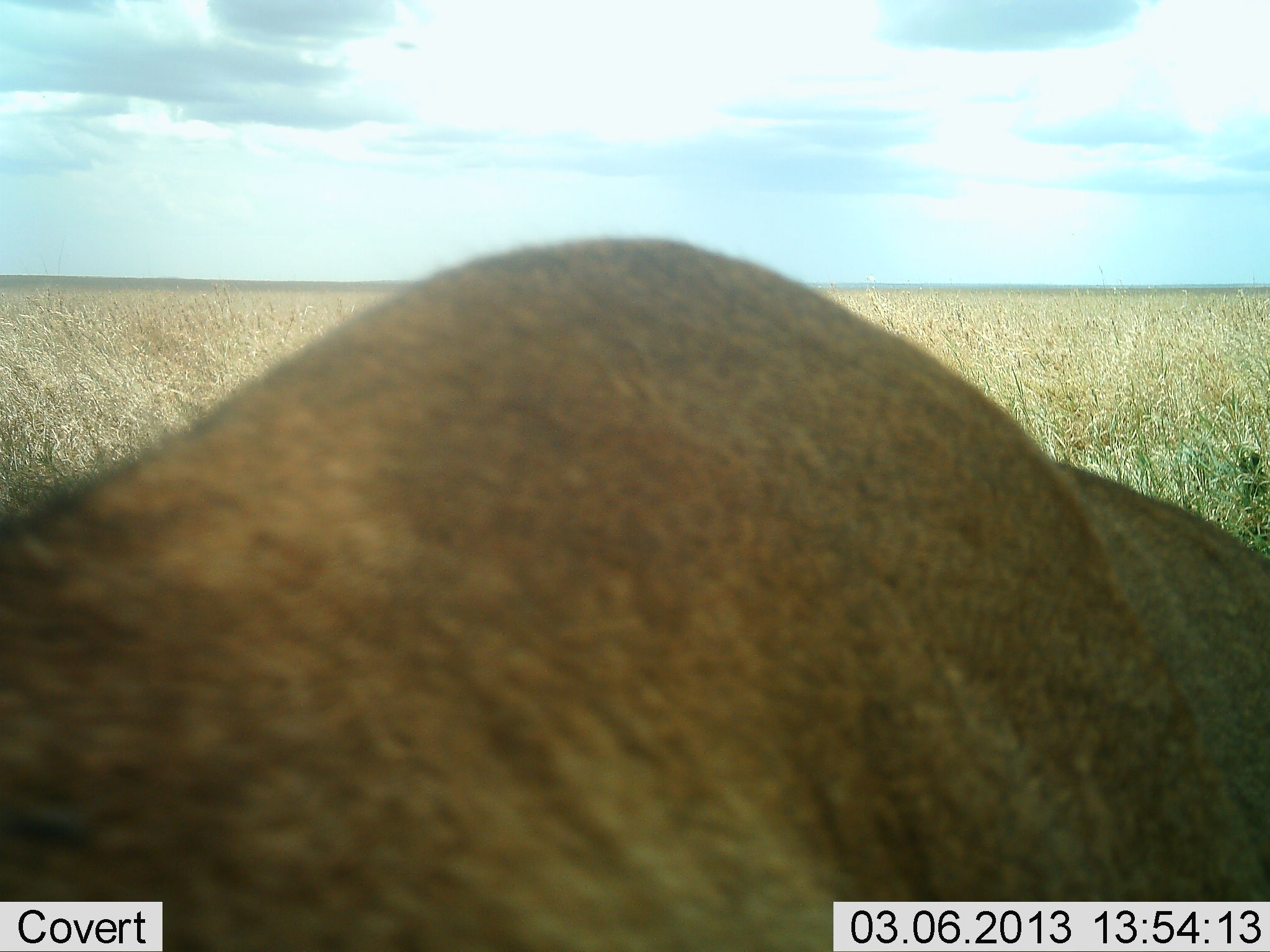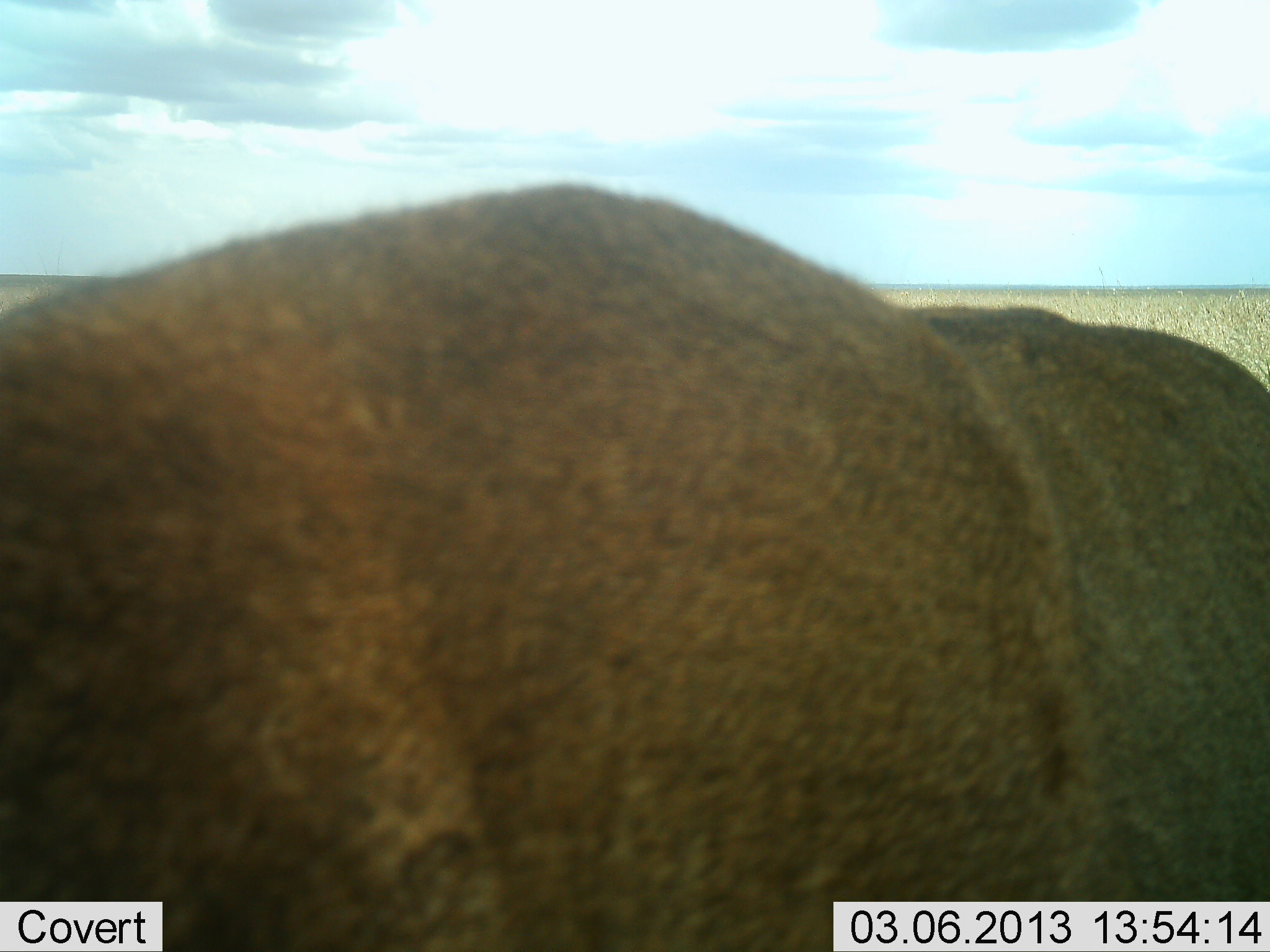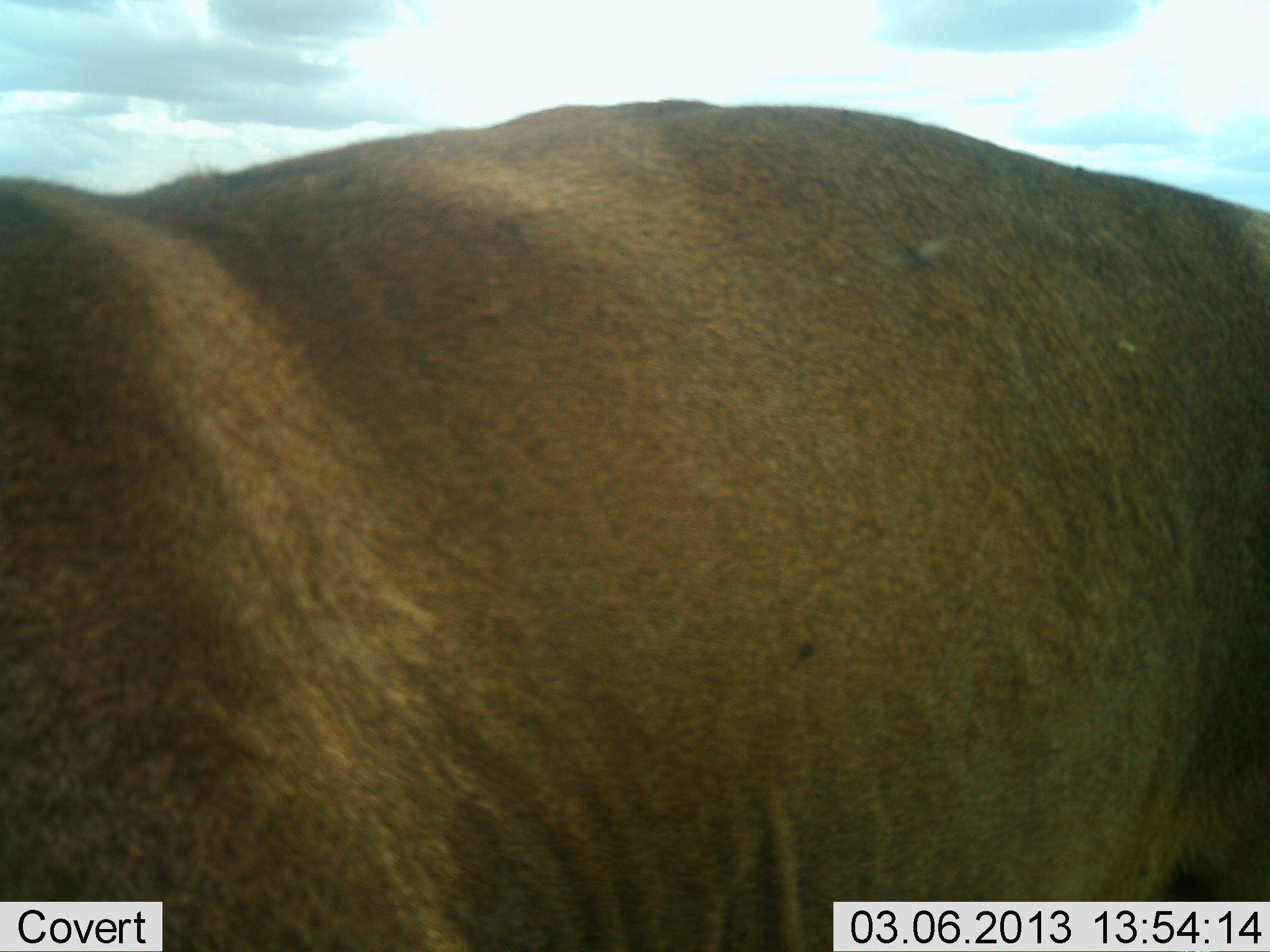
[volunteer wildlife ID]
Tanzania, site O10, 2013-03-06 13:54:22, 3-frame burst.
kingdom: Animalia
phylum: Chordata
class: Mammalia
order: Carnivora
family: Felidae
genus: Panthera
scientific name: Panthera leo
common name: lion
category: lionfemale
Lionfemale (lion) (Panthera leo), count 1. Behavior (volunteer vote fractions): standing 75%, resting 12%, moving 25%, interacting 0%. Young present (vote fraction): 0%. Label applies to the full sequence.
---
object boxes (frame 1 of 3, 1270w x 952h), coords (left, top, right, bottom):
animal: (1, 229, 1270, 951)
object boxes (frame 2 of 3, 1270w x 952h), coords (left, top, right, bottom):
animal: (1, 180, 1270, 952)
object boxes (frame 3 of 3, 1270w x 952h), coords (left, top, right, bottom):
animal: (1, 95, 1270, 952)